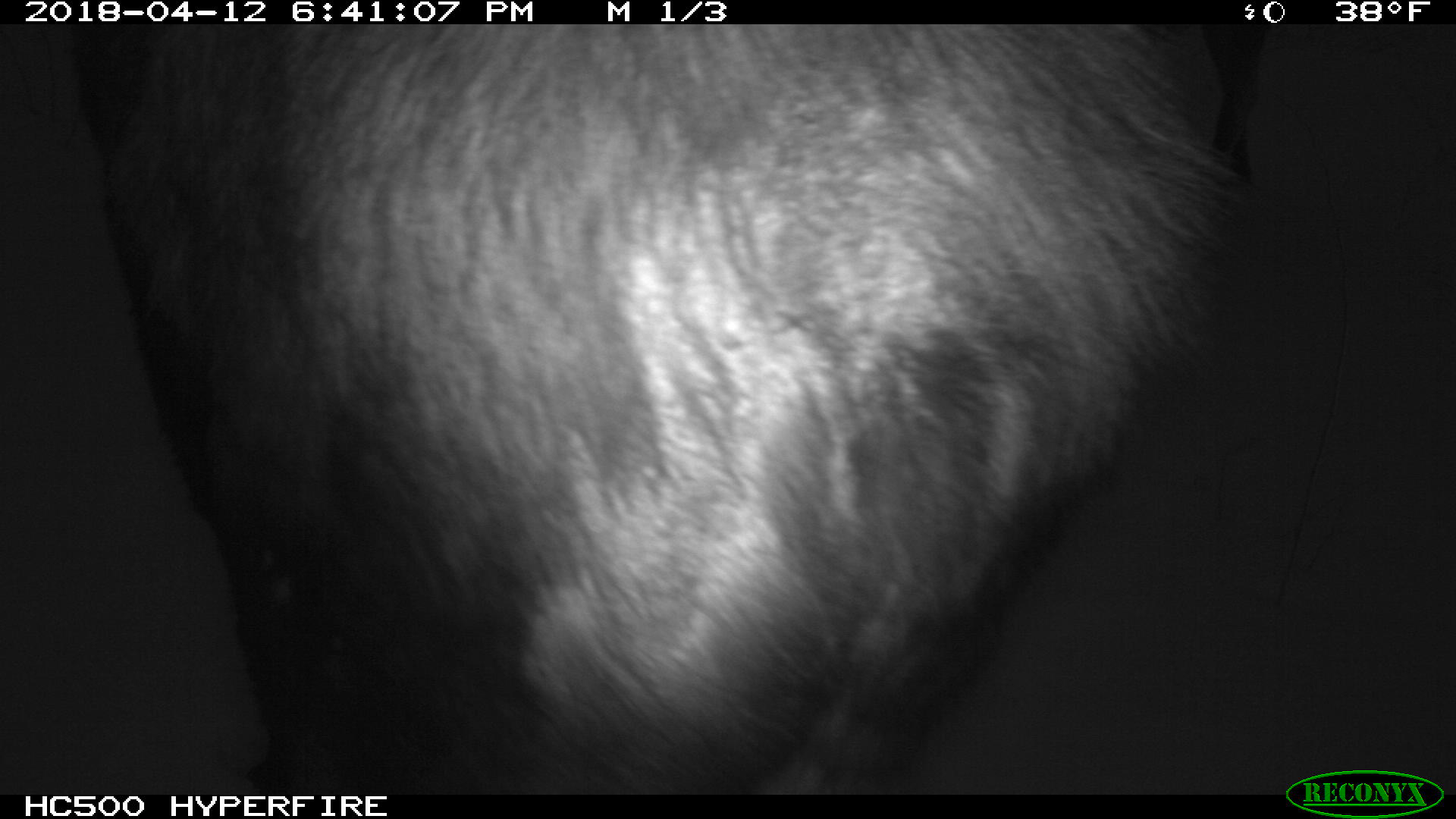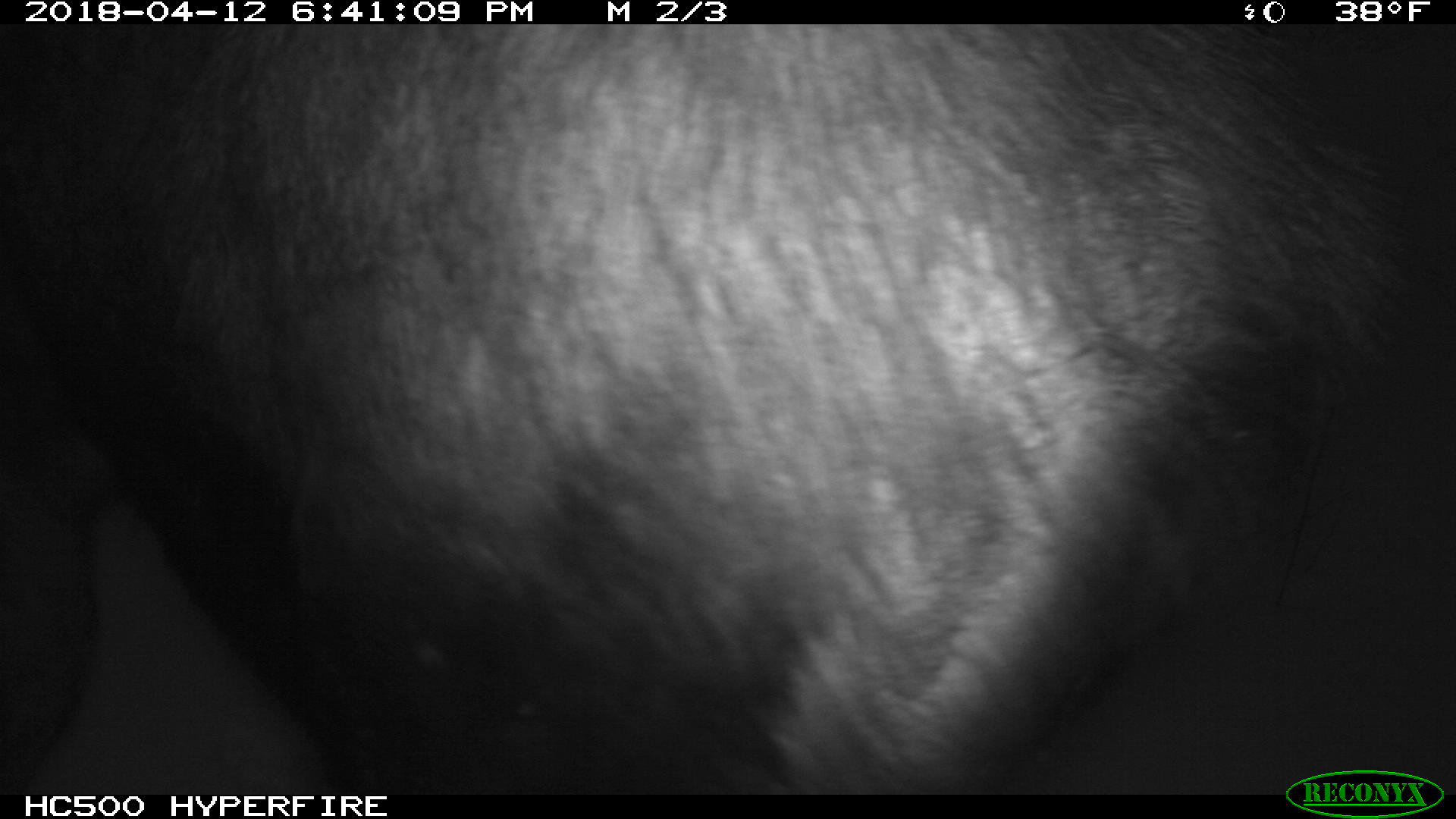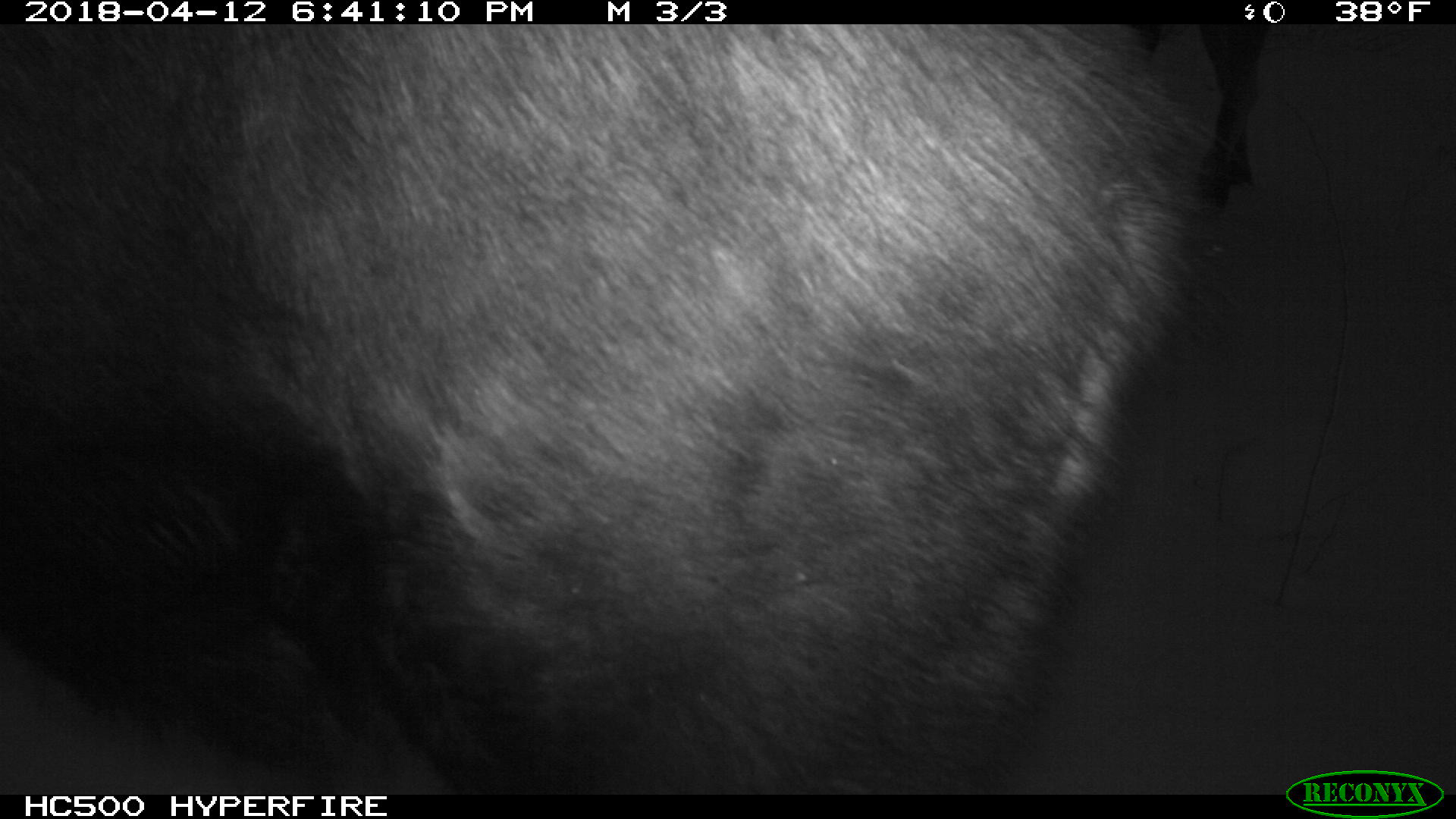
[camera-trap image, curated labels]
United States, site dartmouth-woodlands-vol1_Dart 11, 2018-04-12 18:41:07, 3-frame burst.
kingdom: Animalia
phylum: Chordata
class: Mammalia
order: Artiodactyla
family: Cervidae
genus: Alces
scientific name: Alces alces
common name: moose